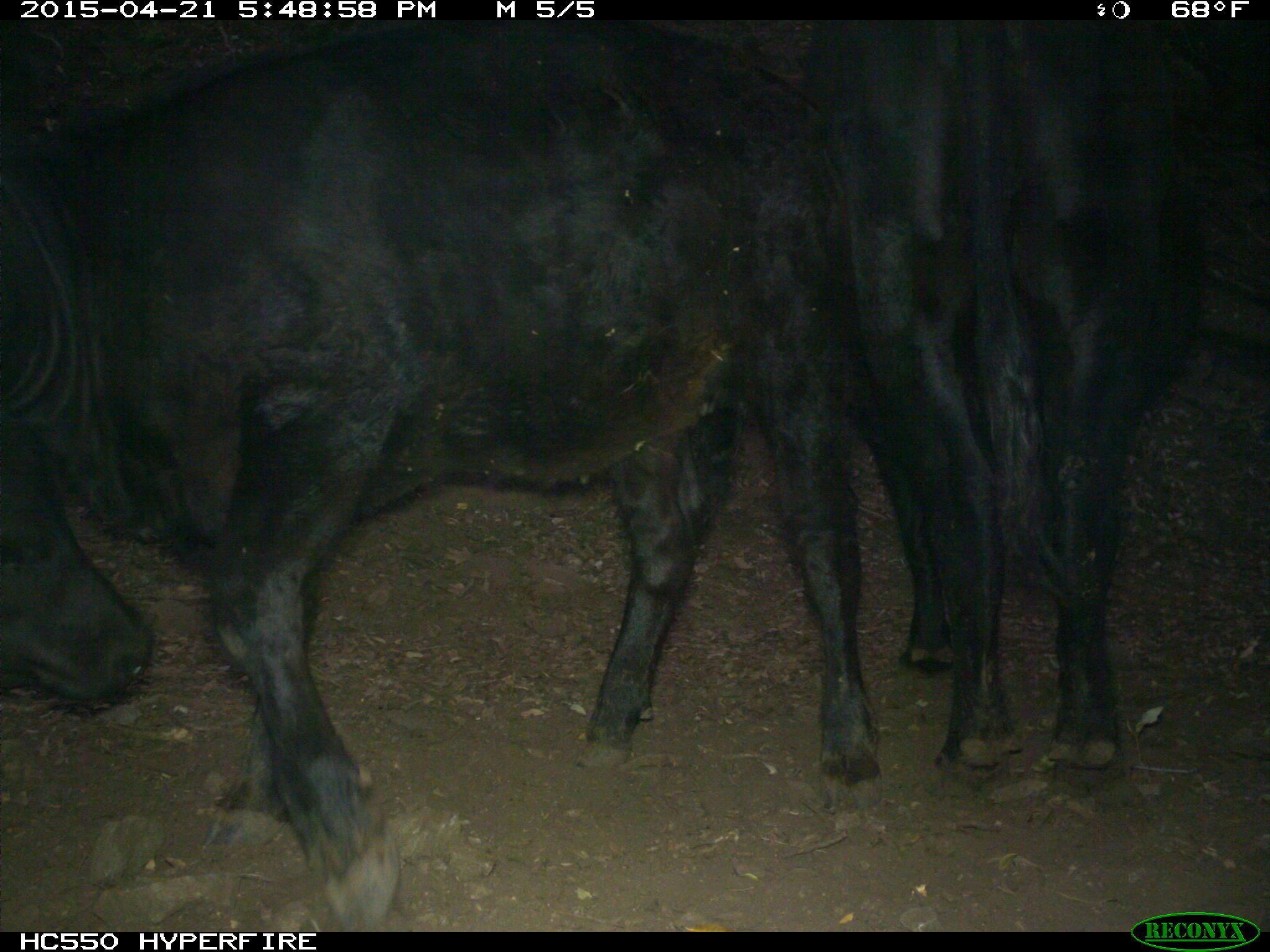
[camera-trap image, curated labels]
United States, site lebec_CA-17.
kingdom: Animalia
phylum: Chordata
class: Mammalia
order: Artiodactyla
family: Bovidae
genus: Bos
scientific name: Bos taurus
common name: domestic cow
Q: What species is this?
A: Bos taurus (domestic cow).